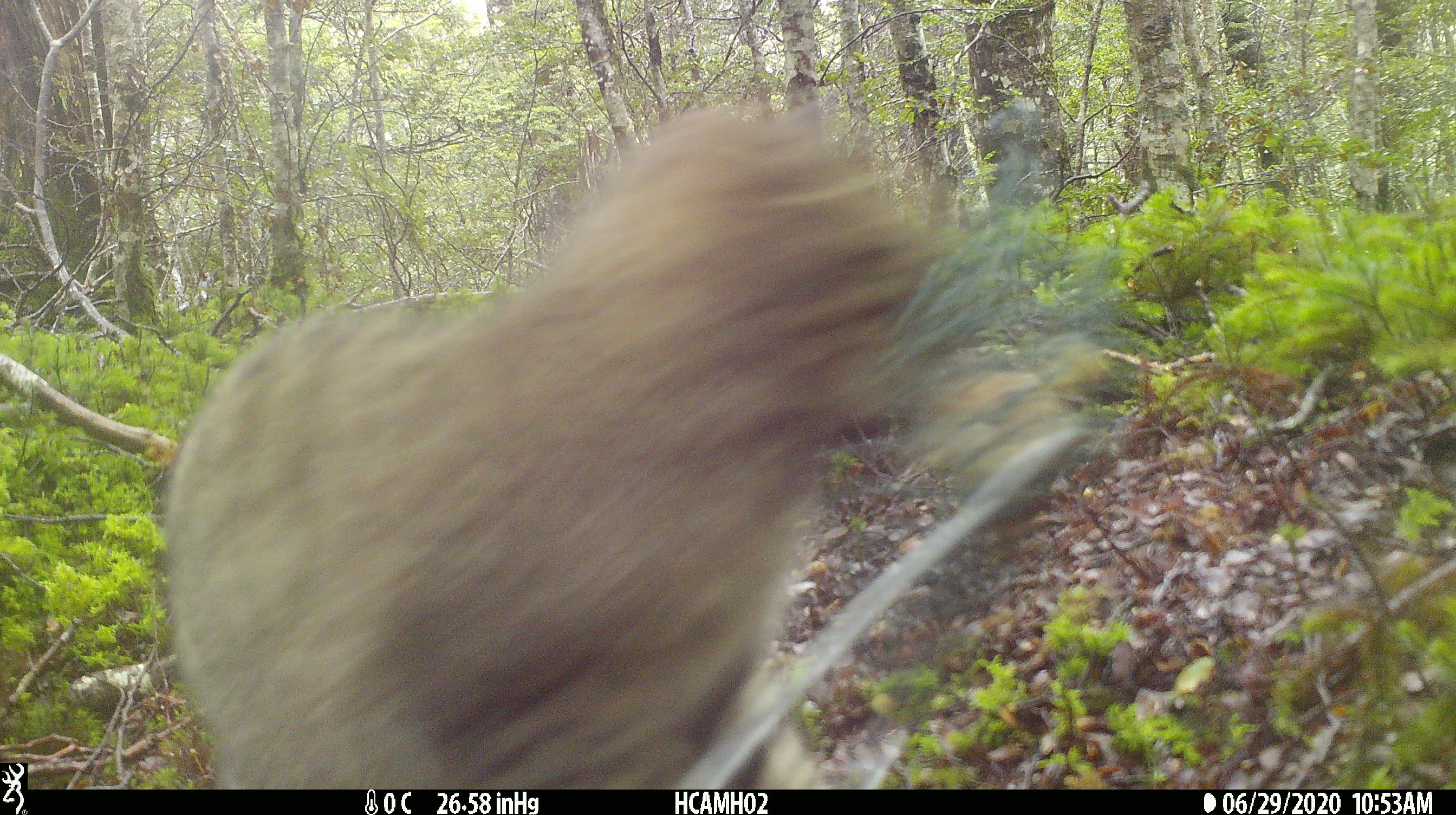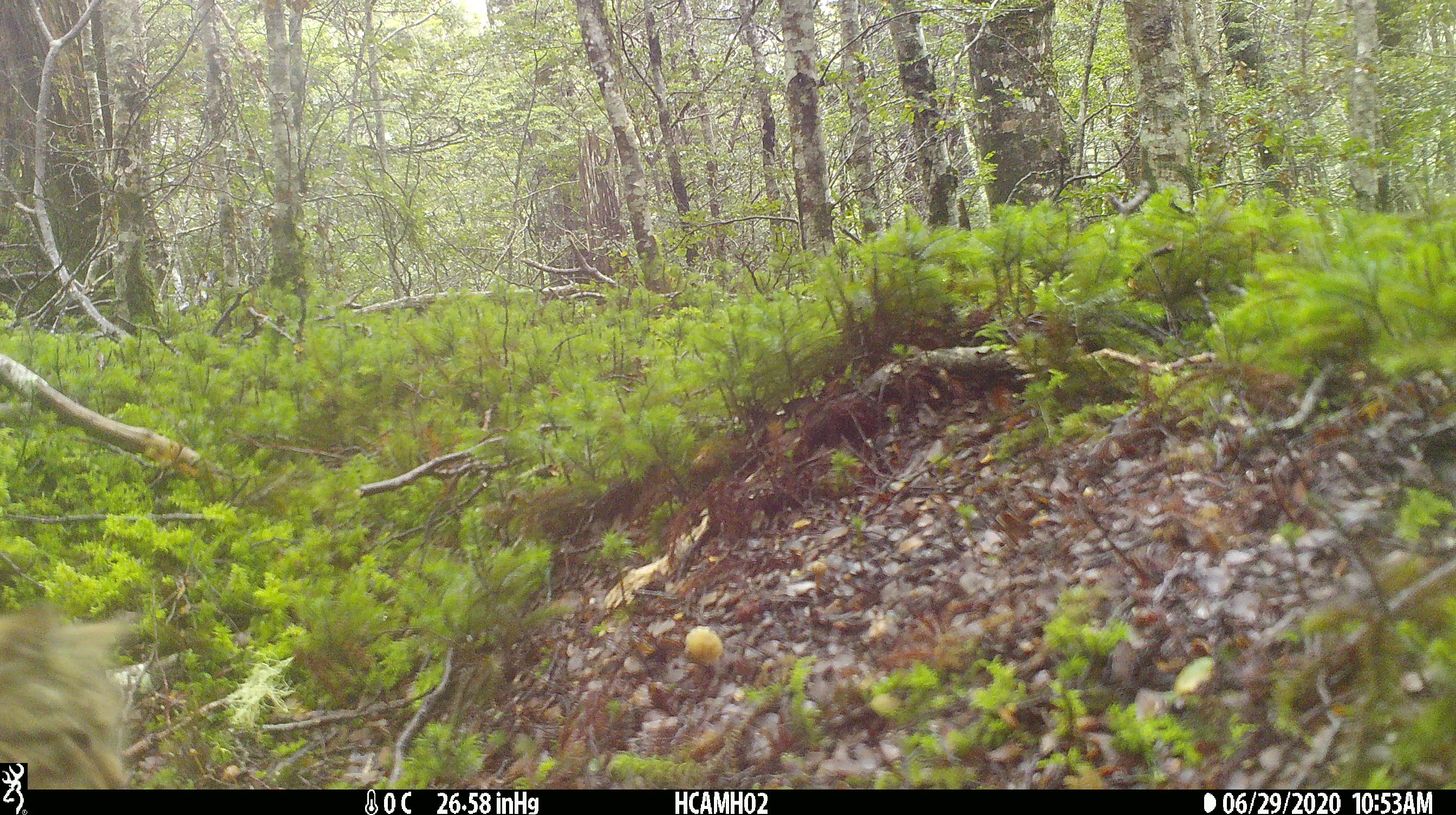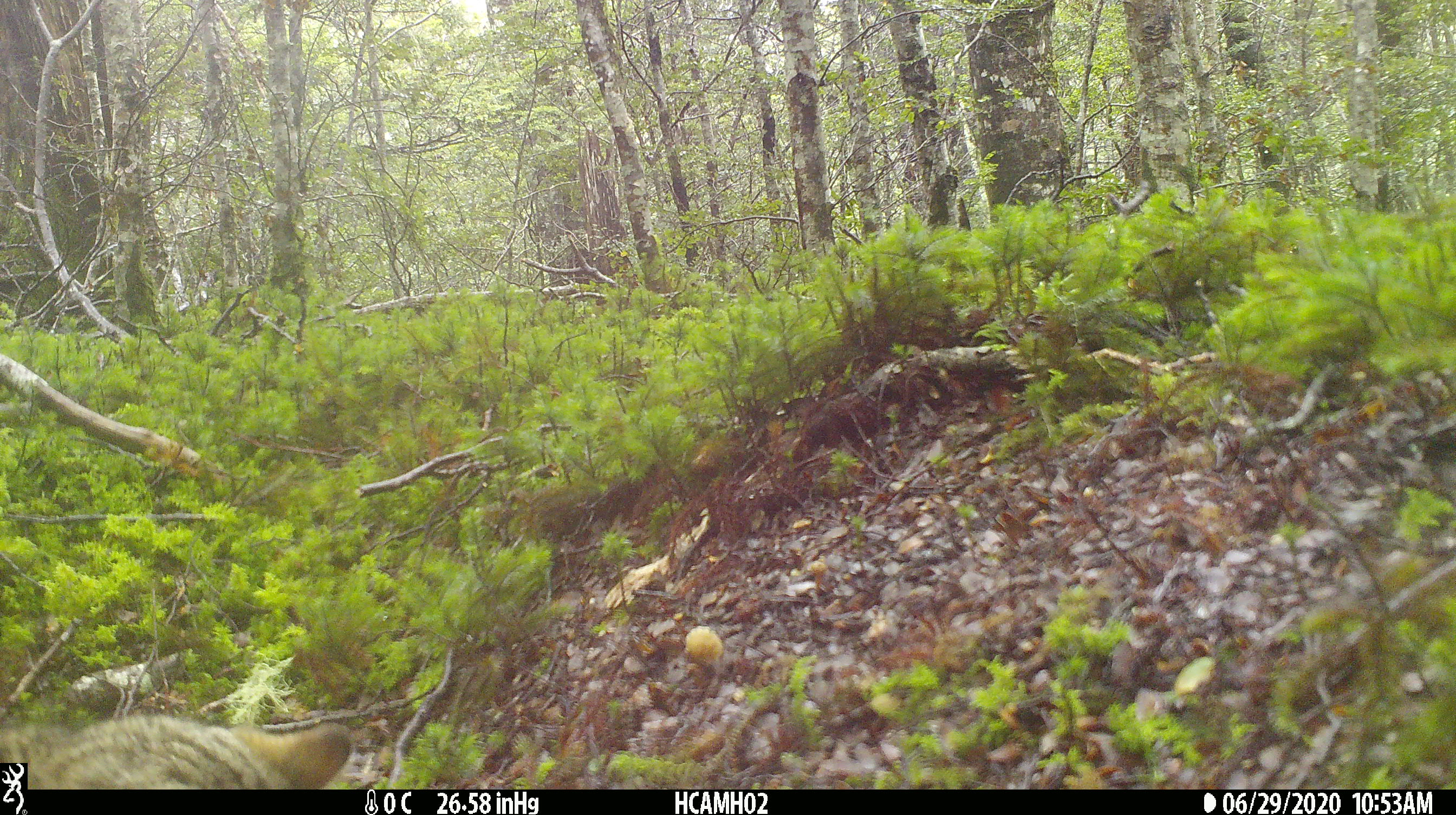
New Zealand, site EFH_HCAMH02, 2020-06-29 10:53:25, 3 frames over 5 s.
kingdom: Animalia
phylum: Chordata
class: Mammalia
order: Carnivora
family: Felidae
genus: Felis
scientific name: Felis catus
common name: domestic cat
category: cat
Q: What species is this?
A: Cat (domestic cat) (Felis catus).